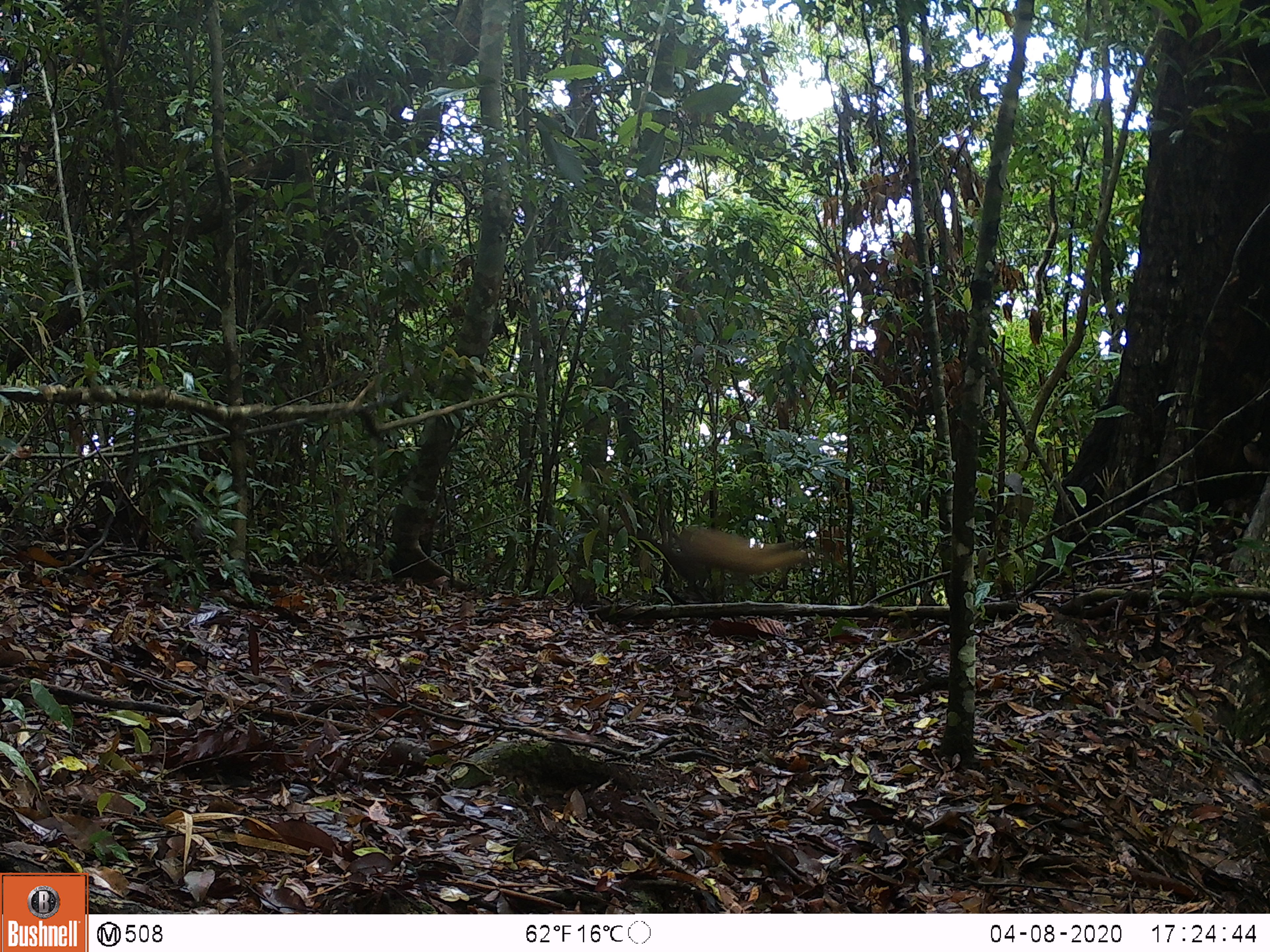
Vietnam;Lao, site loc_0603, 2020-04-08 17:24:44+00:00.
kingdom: Animalia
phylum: Chordata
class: Mammalia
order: Carnivora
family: Mustelidae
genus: Martes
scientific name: Martes flavigula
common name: yellow-throated marten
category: yellow throated marten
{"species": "yellow throated marten (yellow-throated marten) (Martes flavigula)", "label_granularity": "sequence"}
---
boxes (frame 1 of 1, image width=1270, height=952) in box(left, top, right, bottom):
yellow throated marten: box(671, 528, 807, 575)